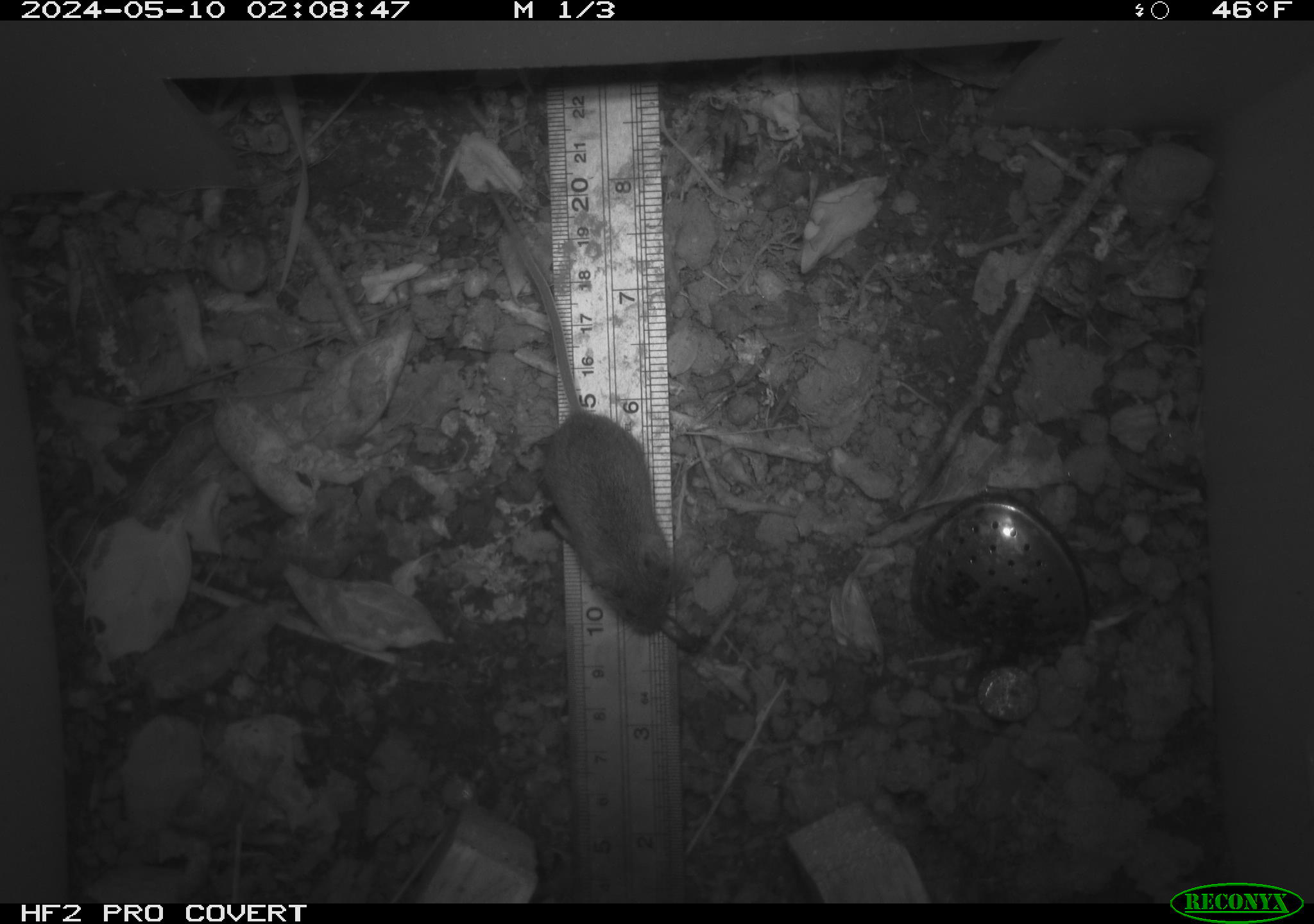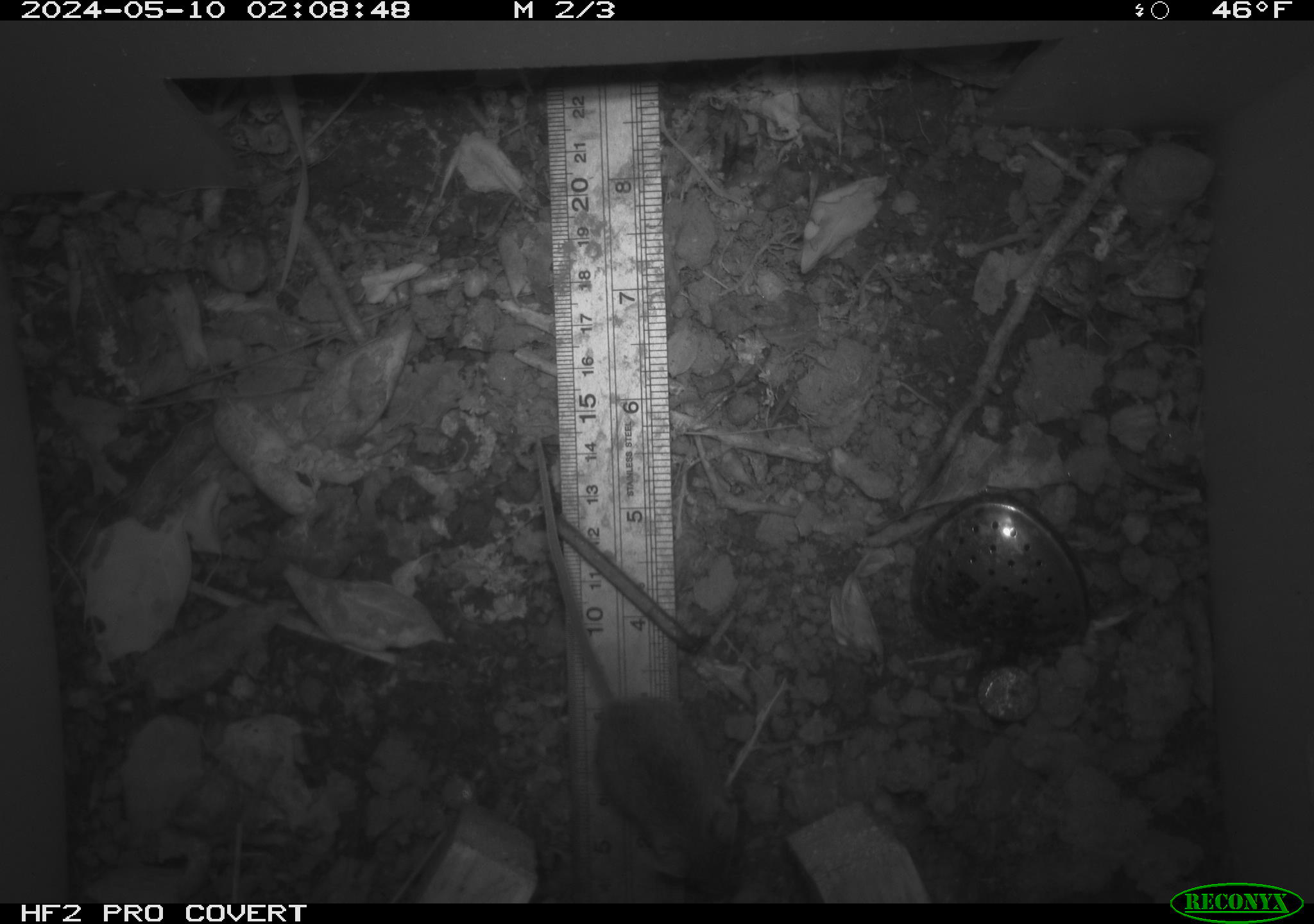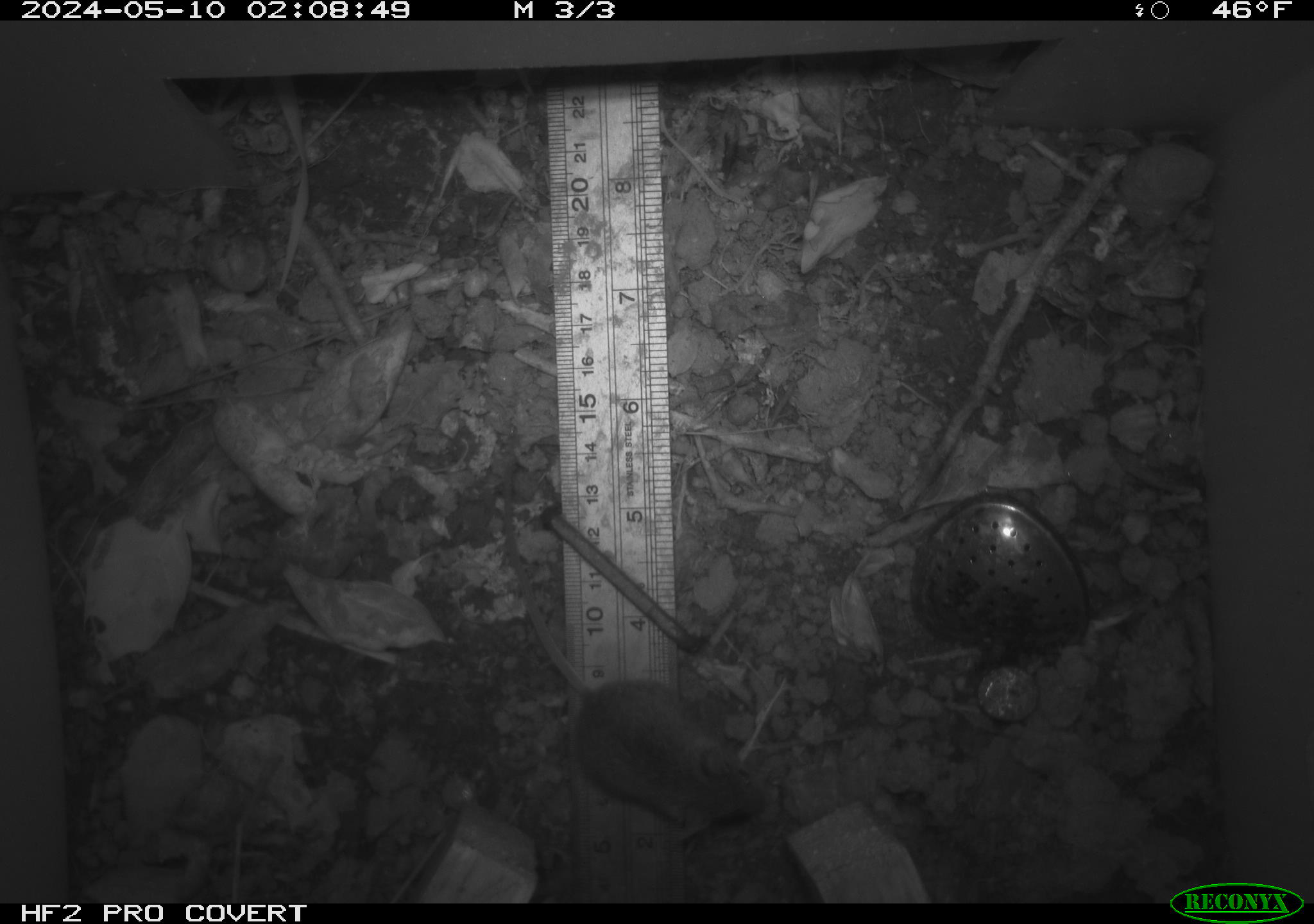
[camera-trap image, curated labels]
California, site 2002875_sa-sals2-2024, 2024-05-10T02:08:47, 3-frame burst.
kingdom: Animalia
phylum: Chordata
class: Mammalia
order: Rodentia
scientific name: Rodentia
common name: mouse species